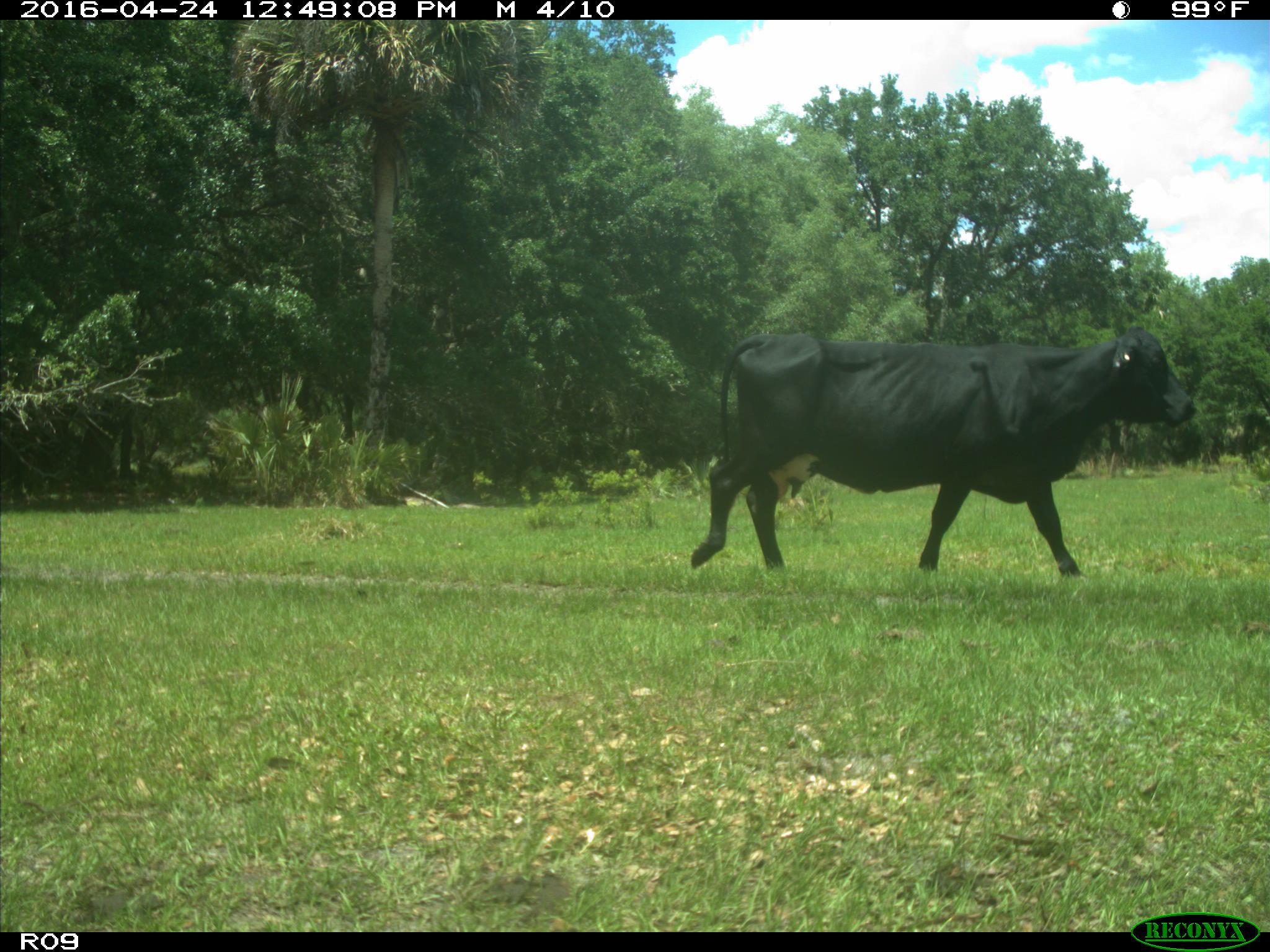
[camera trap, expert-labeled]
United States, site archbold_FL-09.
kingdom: Animalia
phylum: Chordata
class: Mammalia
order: Artiodactyla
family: Bovidae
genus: Bos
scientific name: Bos taurus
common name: domestic cow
Bos taurus (domestic cow).